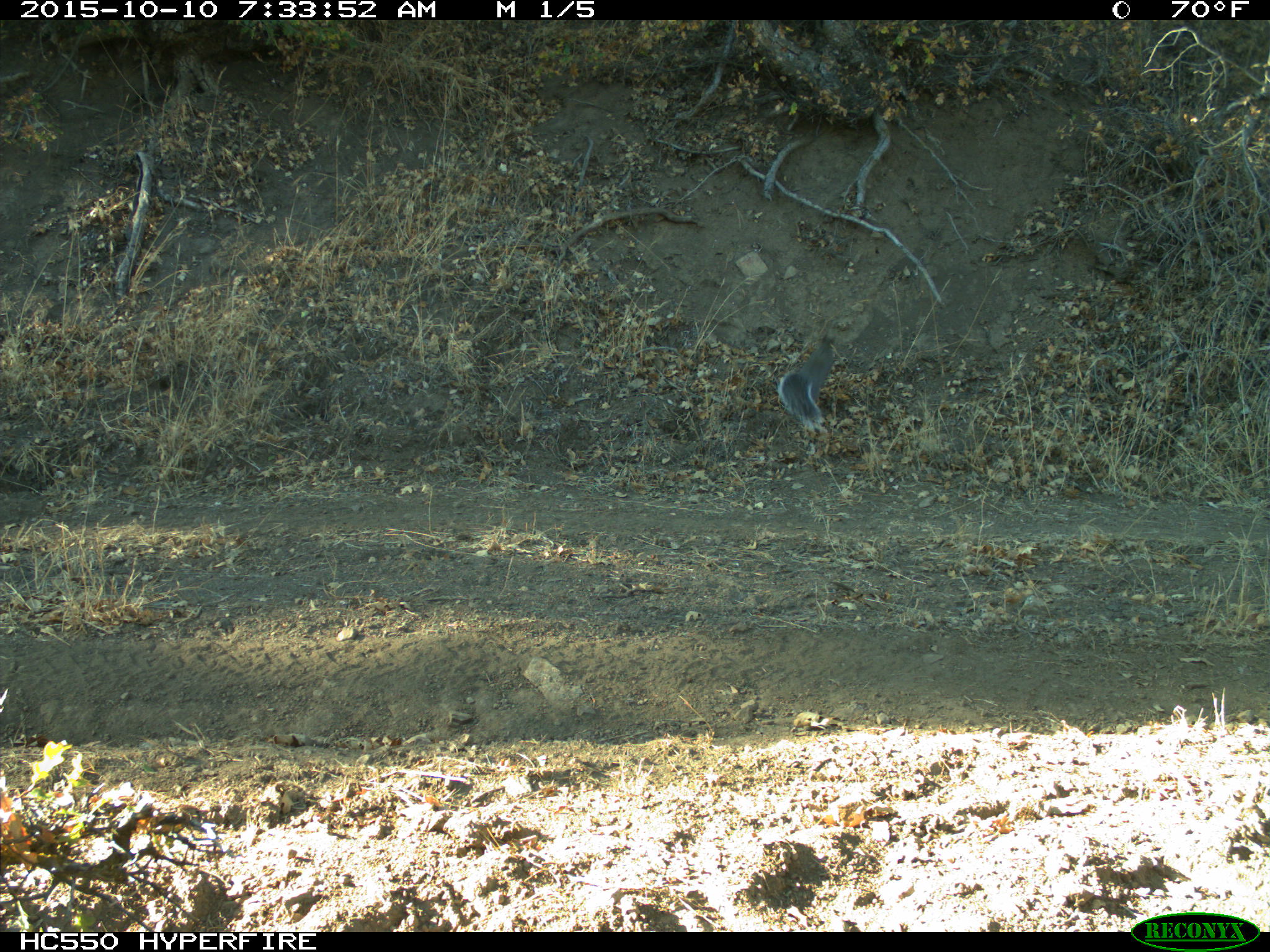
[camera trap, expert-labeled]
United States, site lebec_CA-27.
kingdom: Animalia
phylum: Chordata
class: Mammalia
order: Rodentia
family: Sciuridae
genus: Sciurus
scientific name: Sciurus carolinensis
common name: eastern gray squirrel